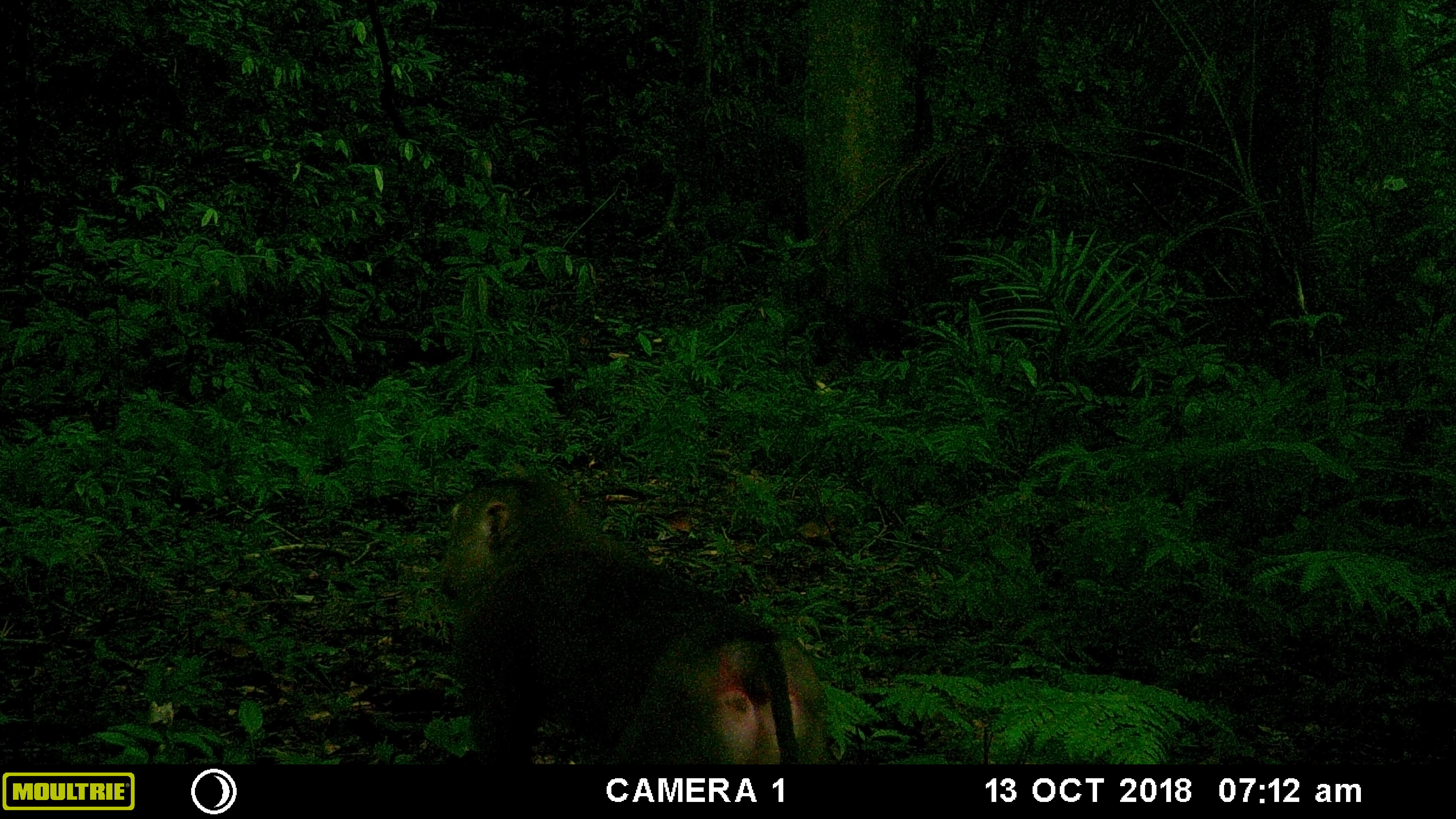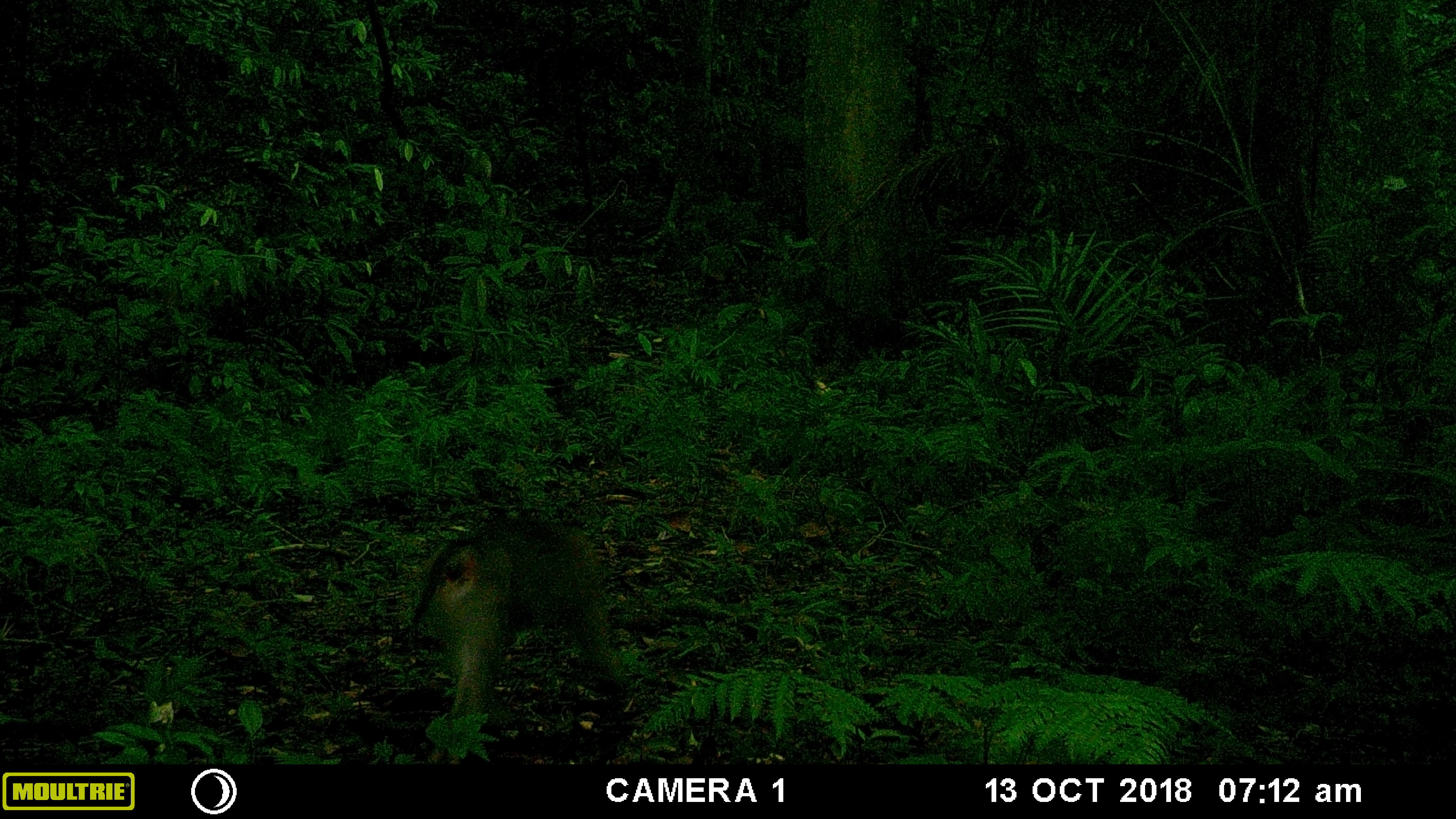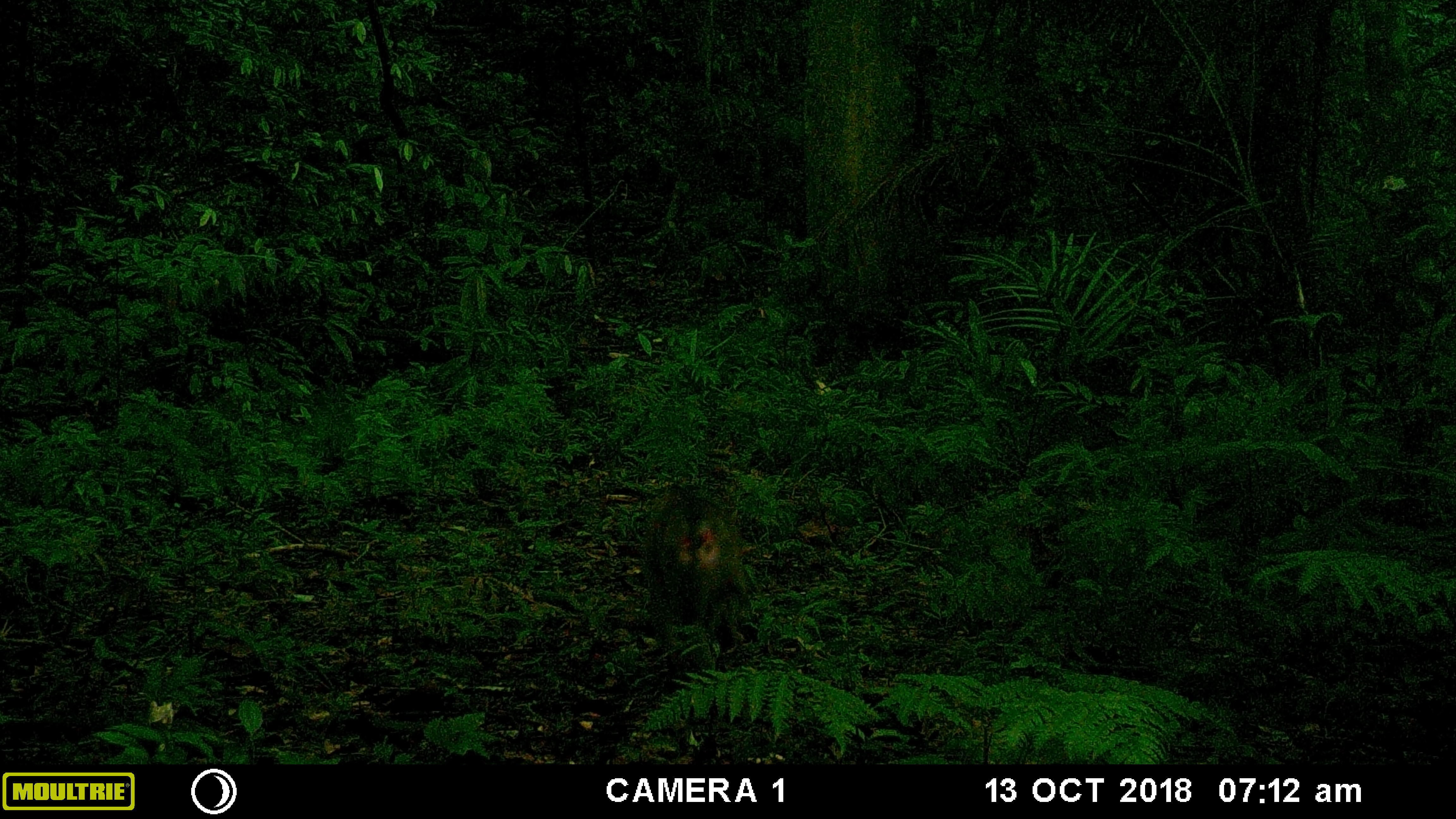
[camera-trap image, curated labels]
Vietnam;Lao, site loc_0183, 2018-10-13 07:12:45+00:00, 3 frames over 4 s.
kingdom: Animalia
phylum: Chordata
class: Mammalia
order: Primates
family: Cercopithecidae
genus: Macaca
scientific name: Macaca nemestrina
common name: pig-tailed macaque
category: pig tailed macaque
Pig tailed macaque (pig-tailed macaque) (Macaca nemestrina). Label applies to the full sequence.